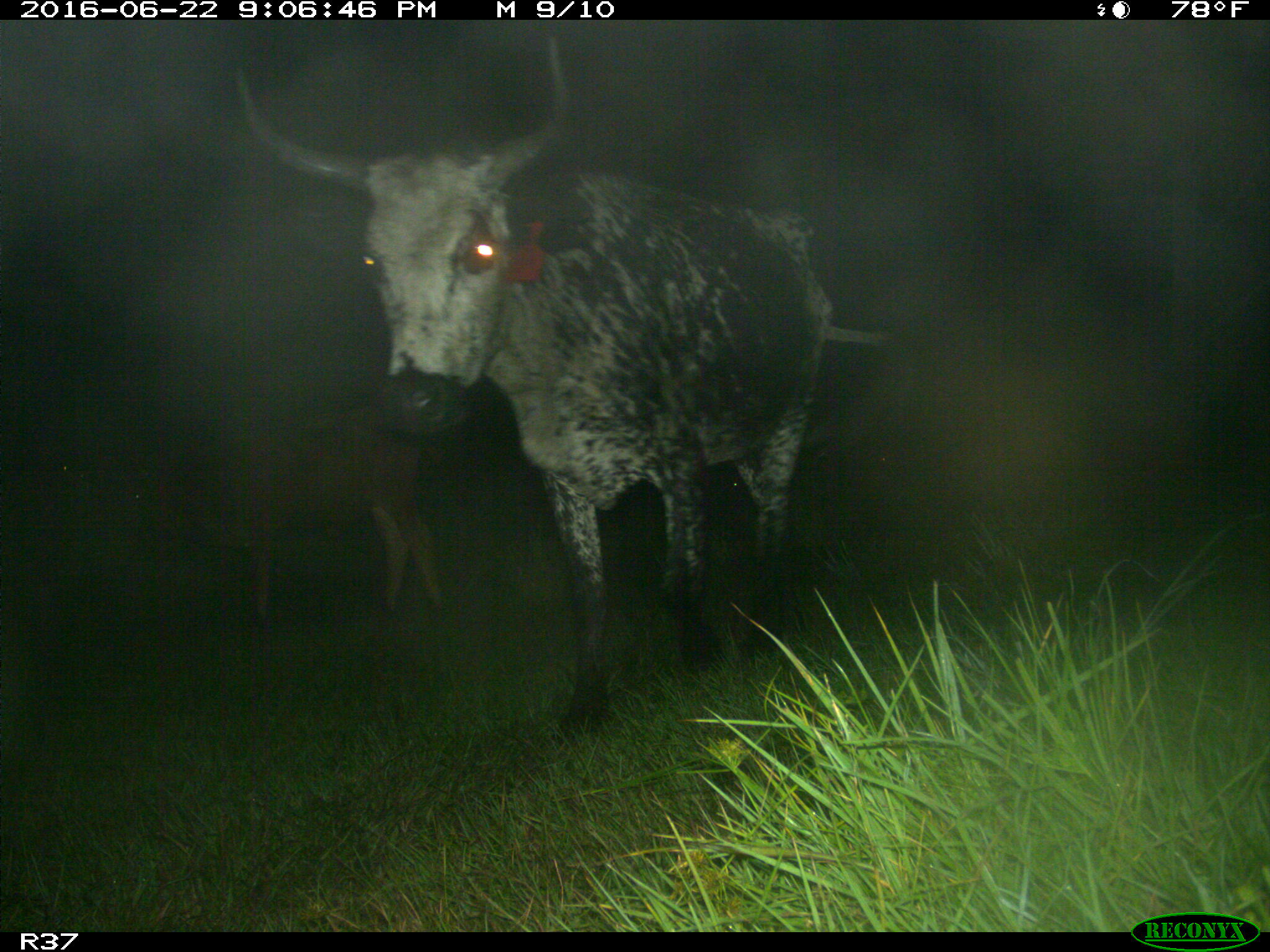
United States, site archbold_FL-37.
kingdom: Animalia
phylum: Chordata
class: Mammalia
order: Artiodactyla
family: Bovidae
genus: Bos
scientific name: Bos taurus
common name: domestic cow